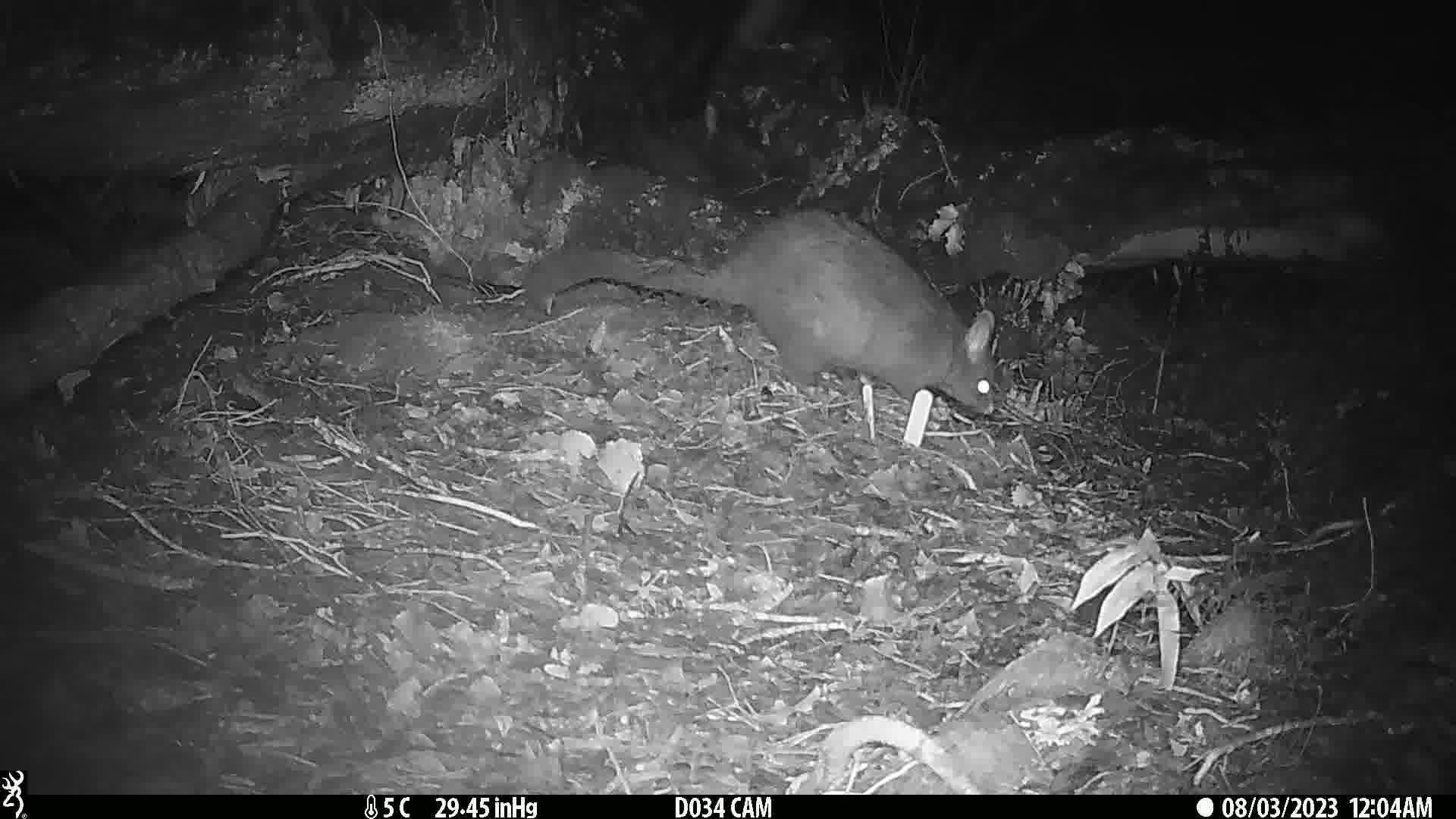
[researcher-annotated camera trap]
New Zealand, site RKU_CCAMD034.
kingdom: Animalia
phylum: Chordata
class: Mammalia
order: Diprotodontia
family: Phalangeridae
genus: Trichosurus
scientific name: Trichosurus vulpecula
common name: common brushtail possum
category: possum